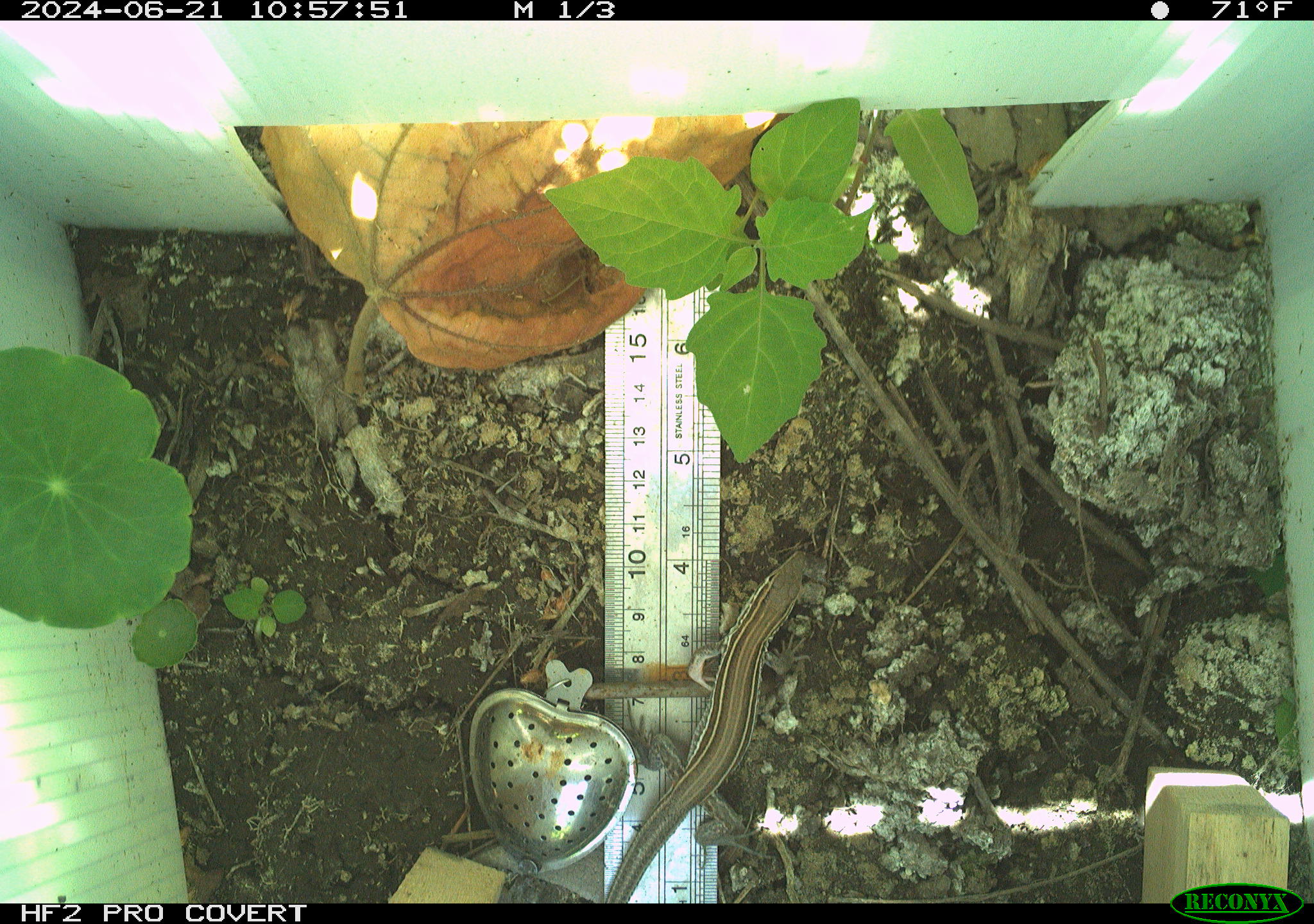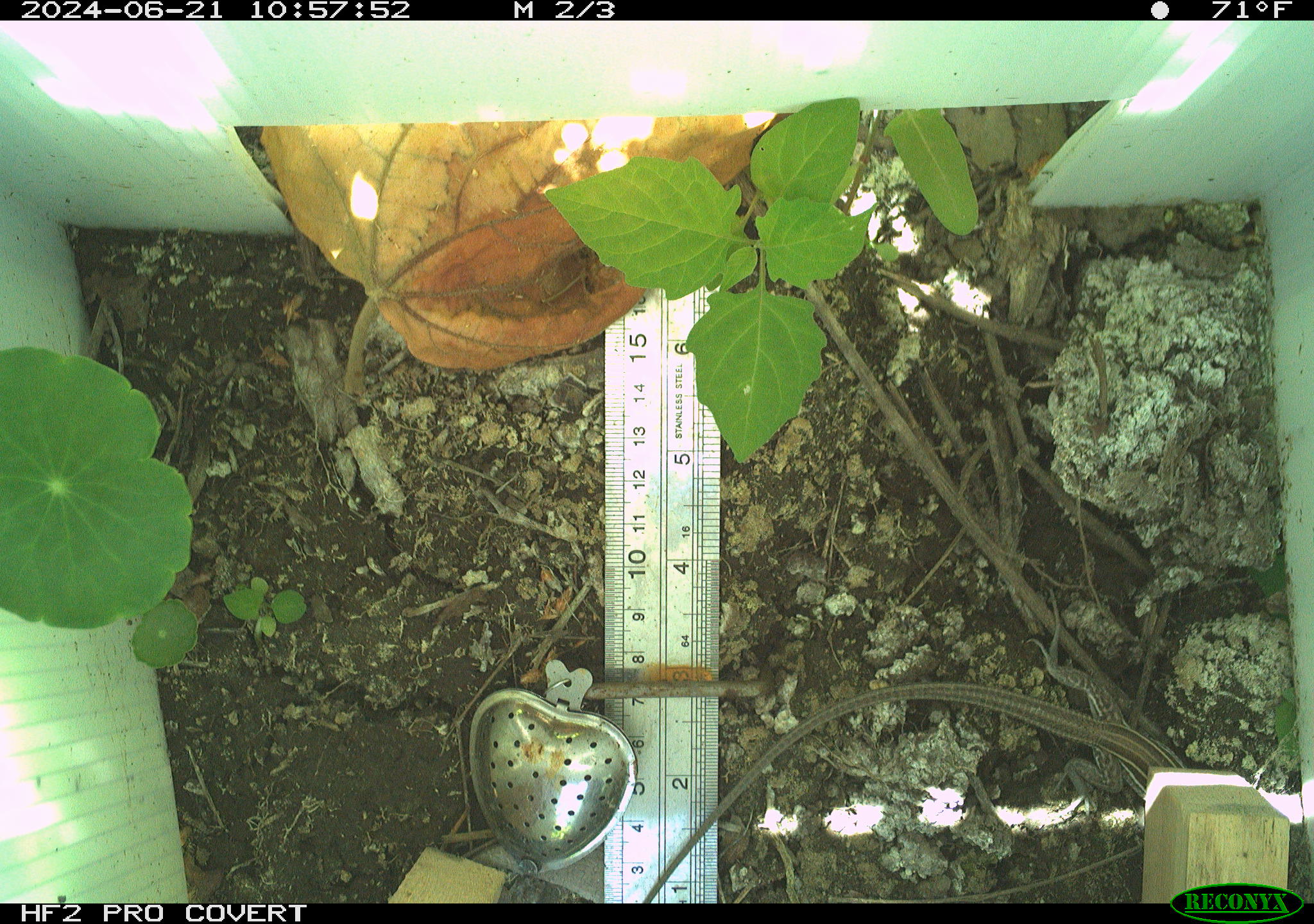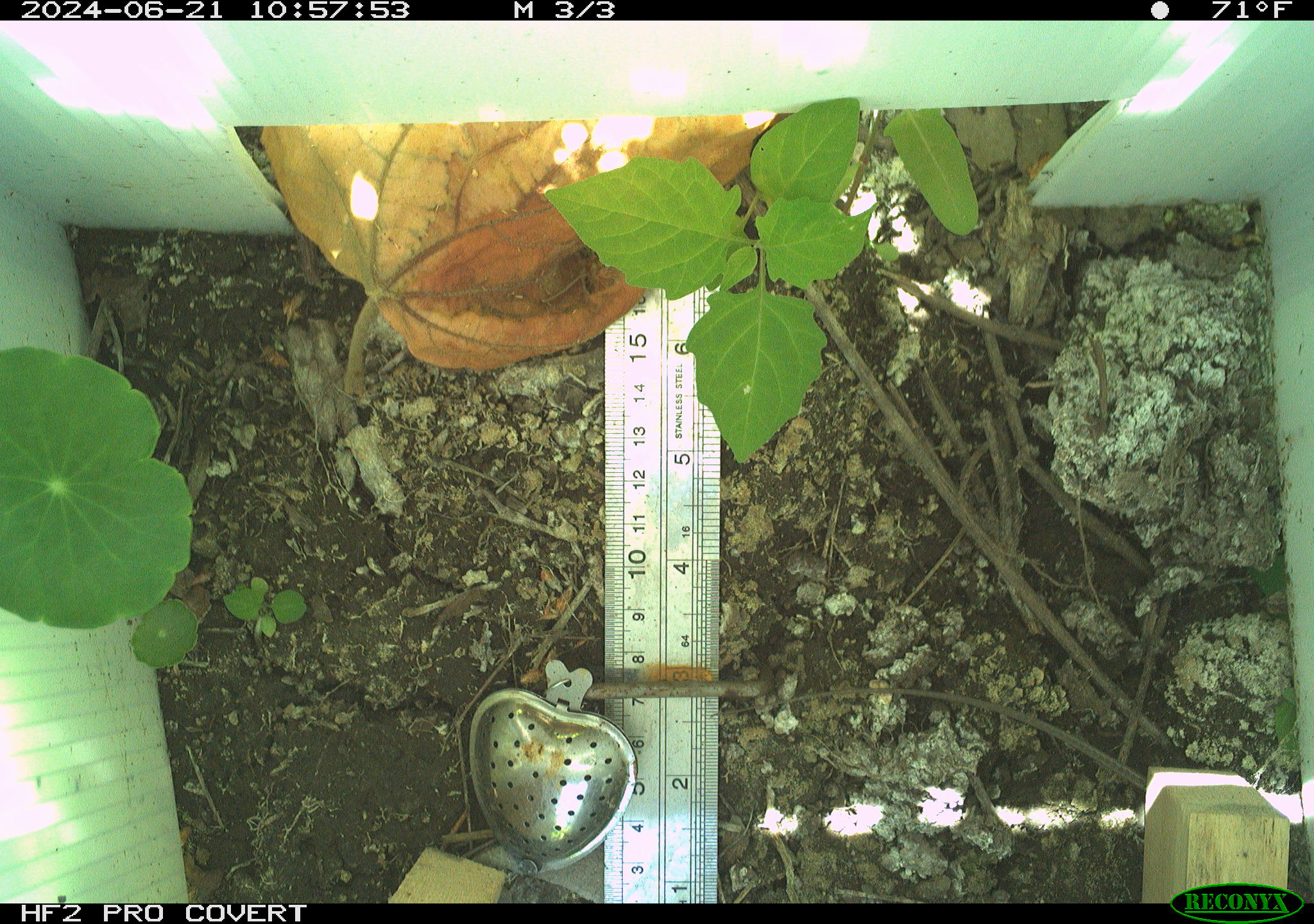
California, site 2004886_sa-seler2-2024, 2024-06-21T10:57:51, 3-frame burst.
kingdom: Animalia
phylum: Chordata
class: Reptilia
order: Squamata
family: Colubridae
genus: Pituophis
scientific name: Pituophis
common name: bullsnakes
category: pituophis species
Pituophis species (bullsnakes) (Pituophis).